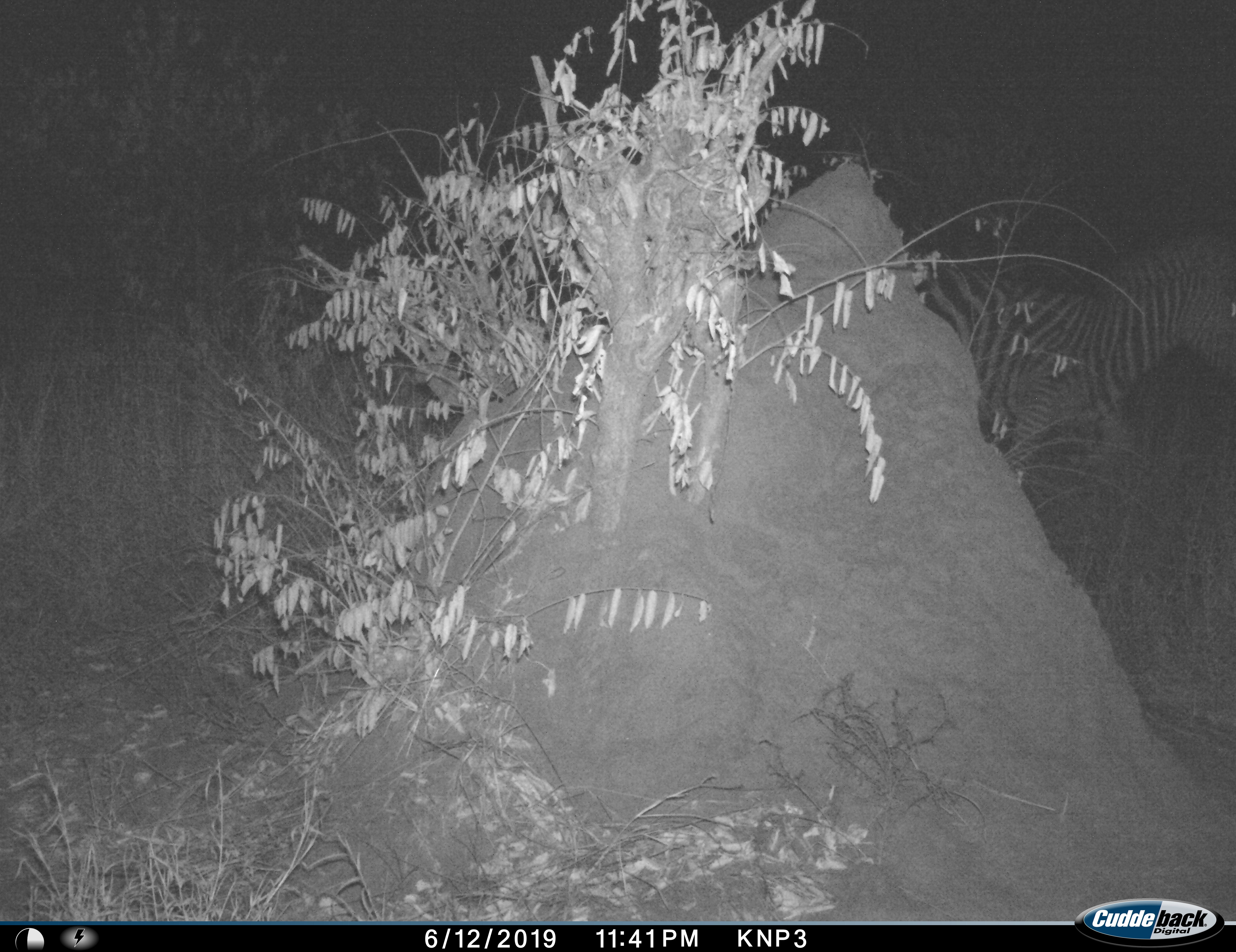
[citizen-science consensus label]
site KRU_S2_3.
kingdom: Animalia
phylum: Chordata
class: Mammalia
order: Perissodactyla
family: Equidae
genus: Equus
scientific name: Equus quagga burchellii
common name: burchell's zebra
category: zebraburchells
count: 1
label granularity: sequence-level